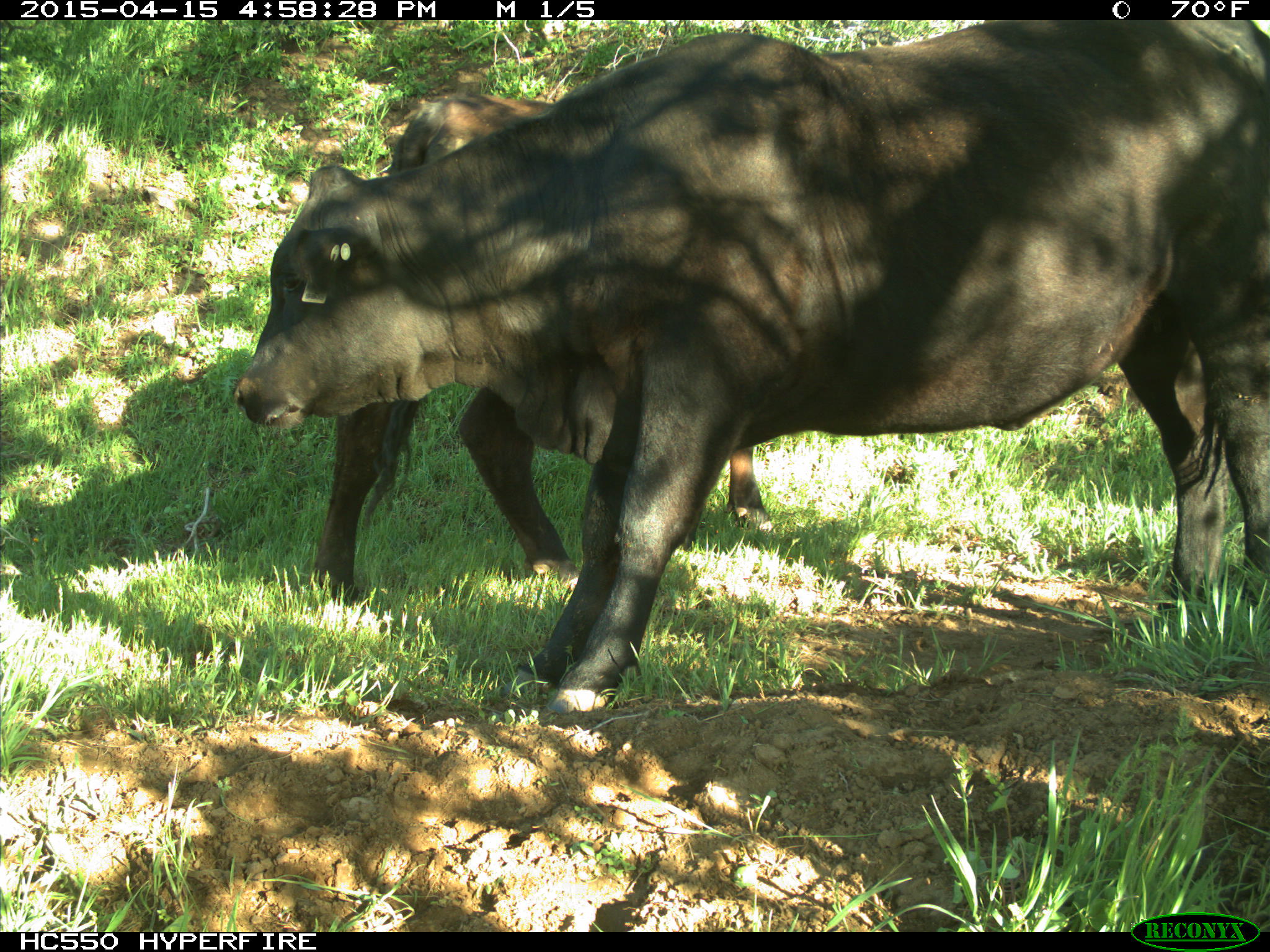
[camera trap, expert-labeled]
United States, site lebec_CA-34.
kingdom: Animalia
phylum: Chordata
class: Mammalia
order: Artiodactyla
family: Bovidae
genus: Bos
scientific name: Bos taurus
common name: domestic cow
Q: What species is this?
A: Bos taurus (domestic cow).